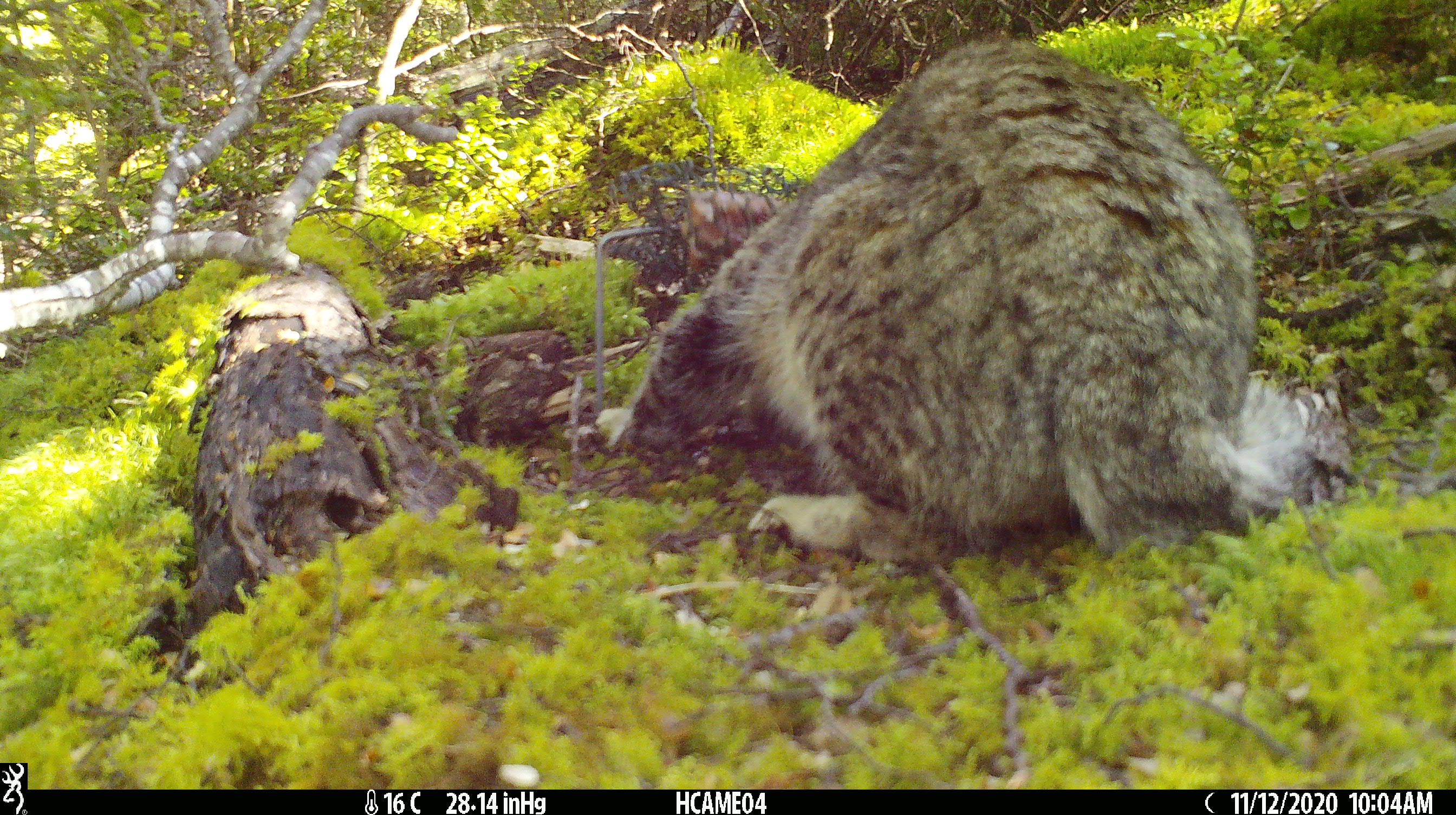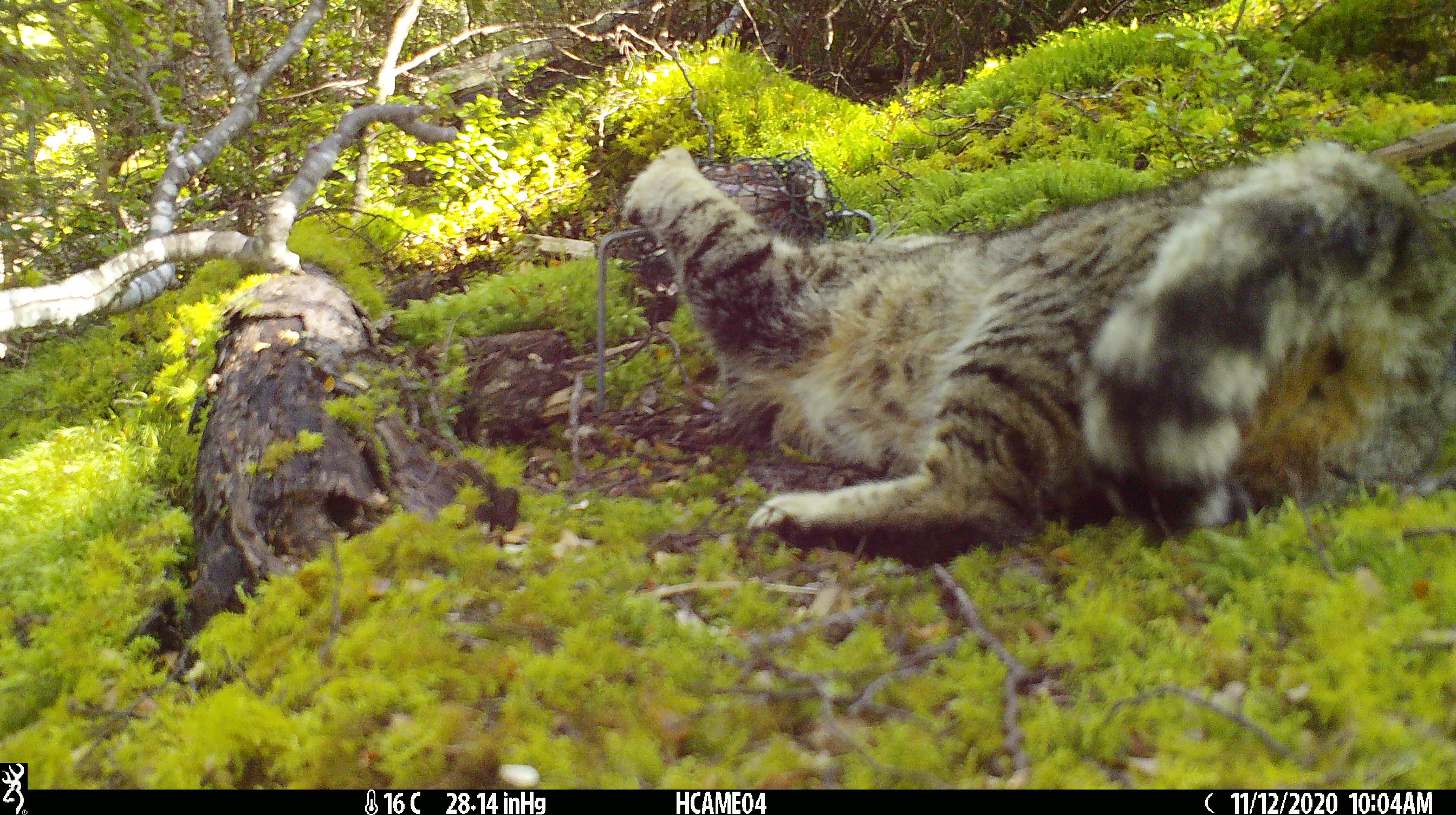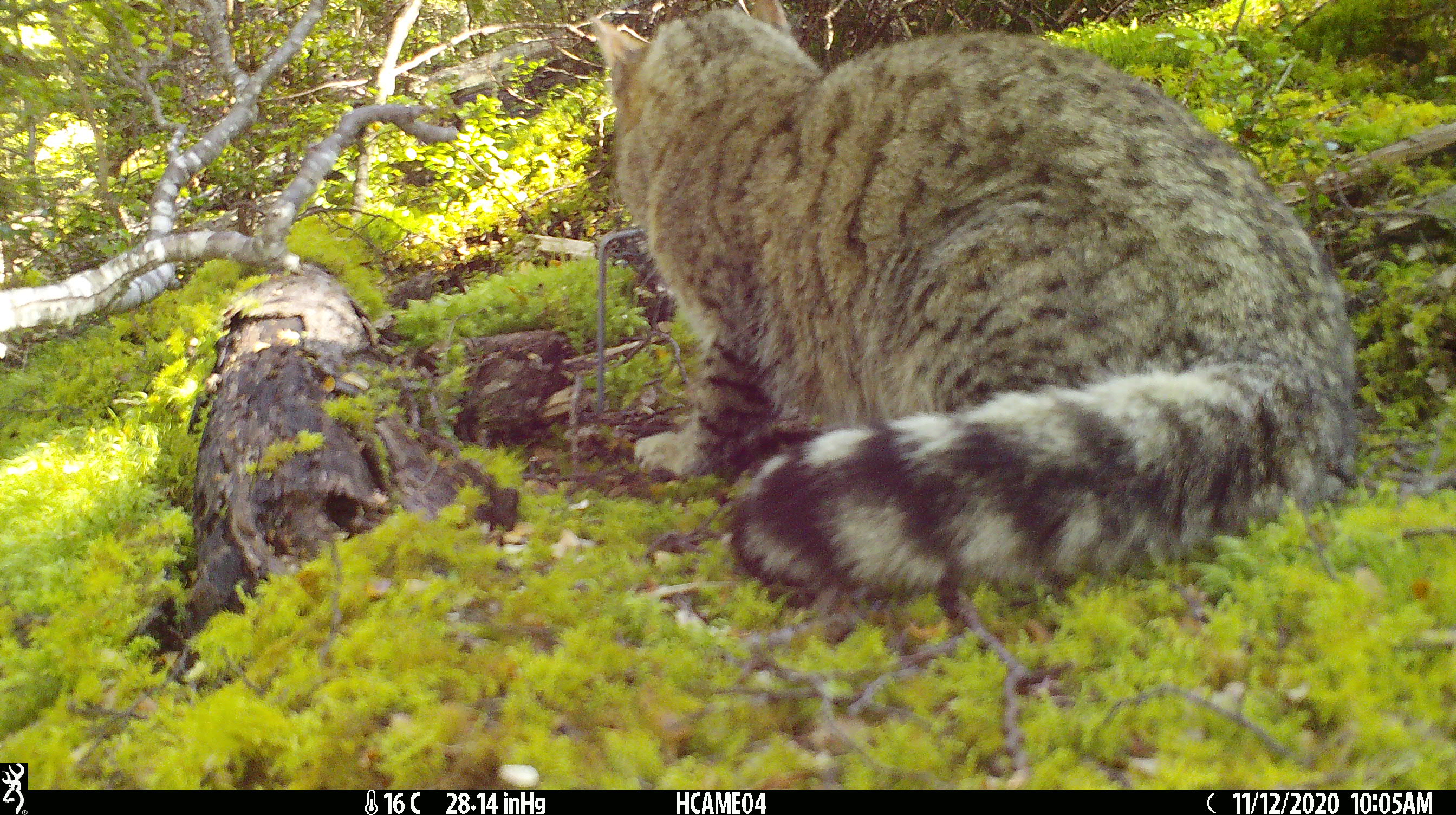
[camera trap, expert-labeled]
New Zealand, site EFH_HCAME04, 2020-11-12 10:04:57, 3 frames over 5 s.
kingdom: Animalia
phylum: Chordata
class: Mammalia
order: Carnivora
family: Felidae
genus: Felis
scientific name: Felis catus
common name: domestic cat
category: cat